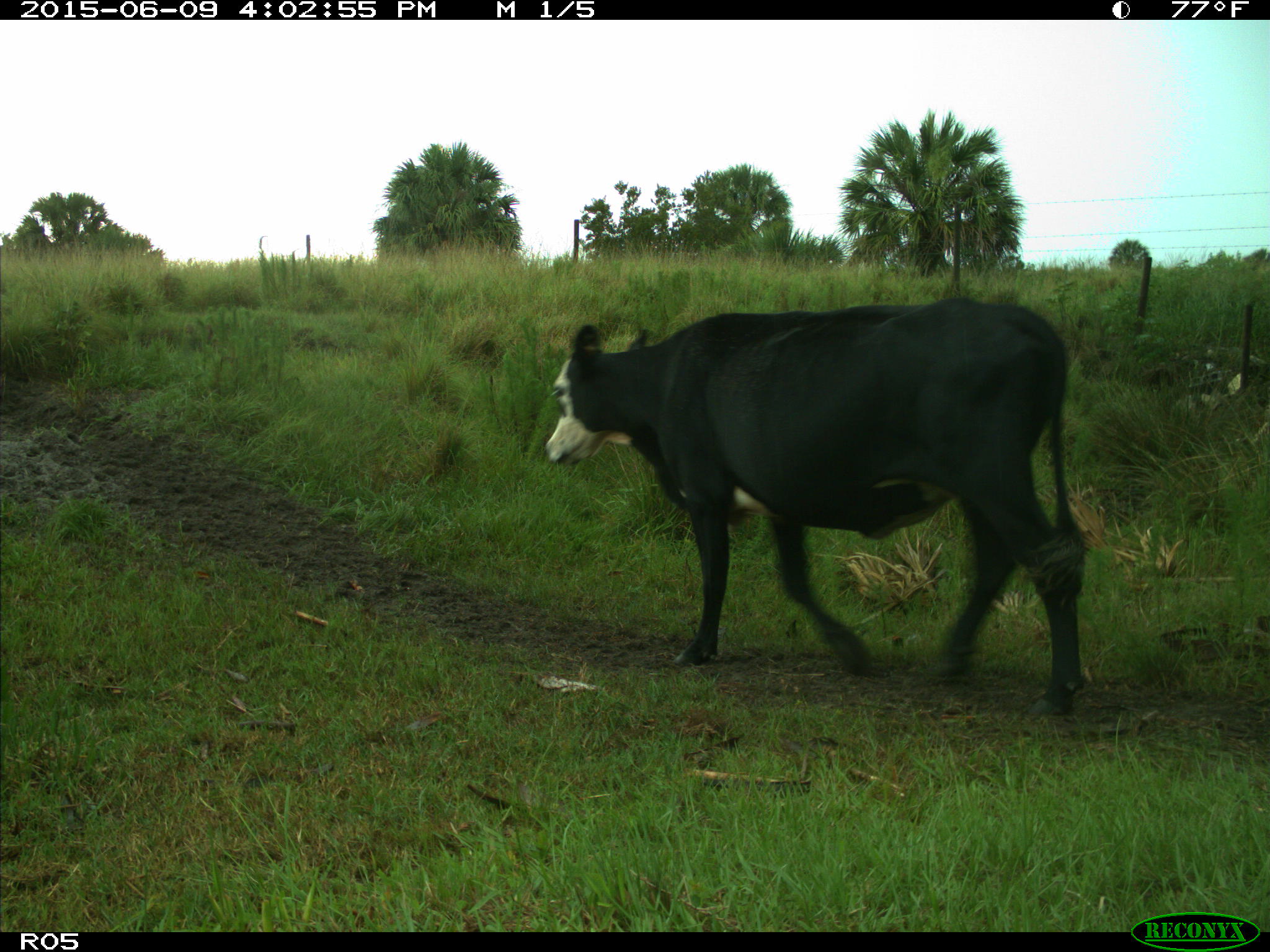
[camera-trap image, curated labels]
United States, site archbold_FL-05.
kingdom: Animalia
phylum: Chordata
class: Mammalia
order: Artiodactyla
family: Bovidae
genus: Bos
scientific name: Bos taurus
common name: domestic cow